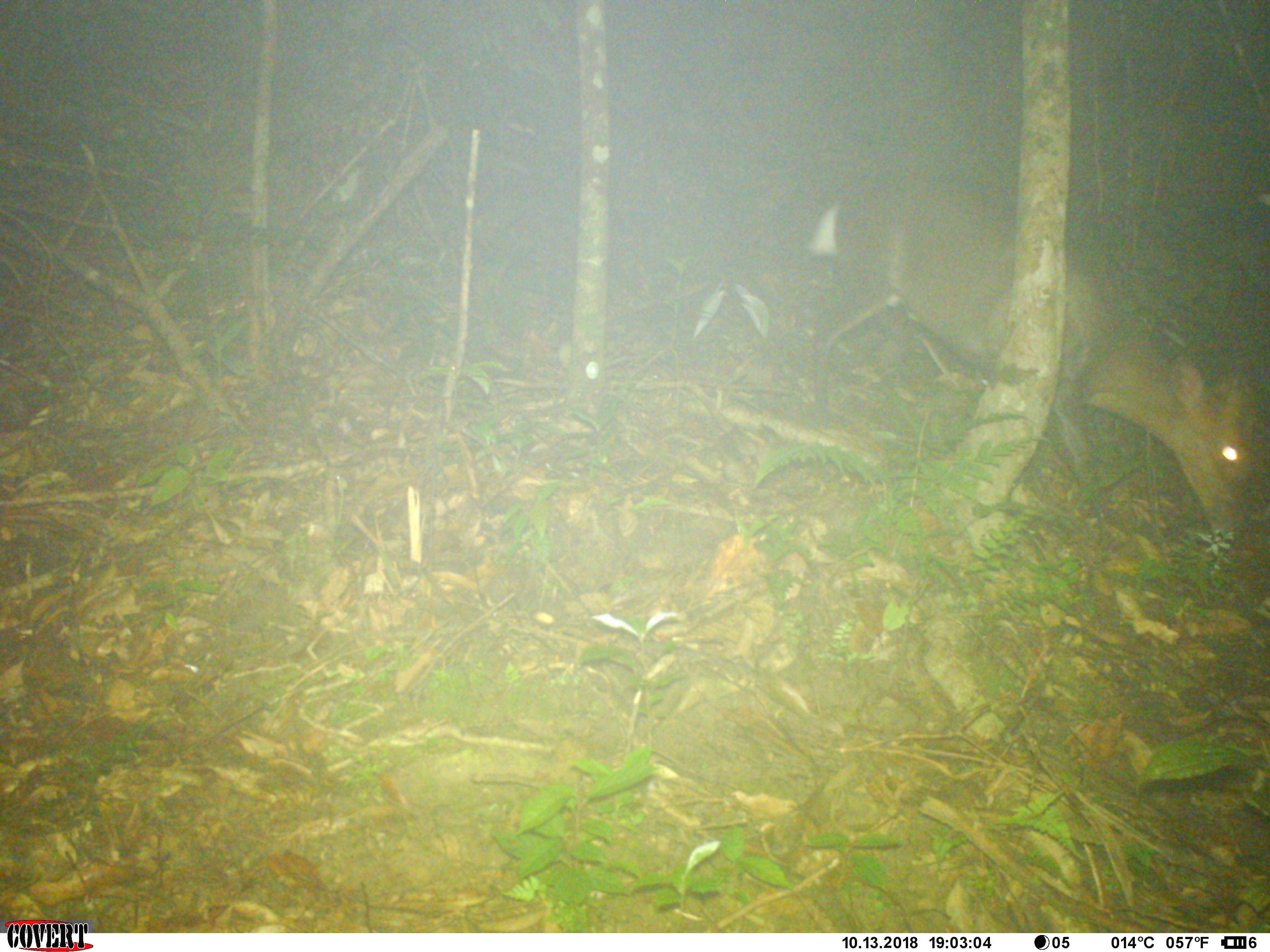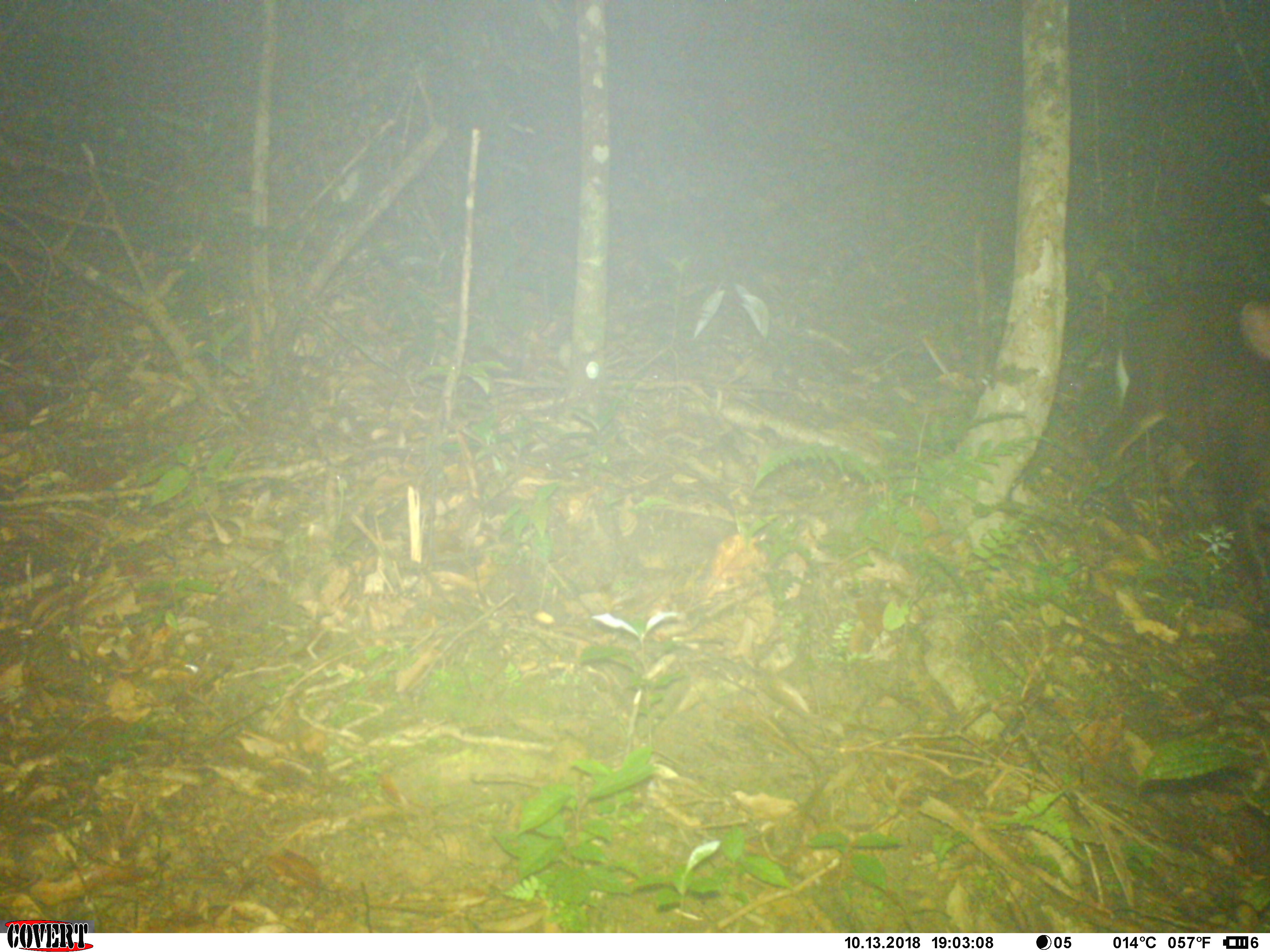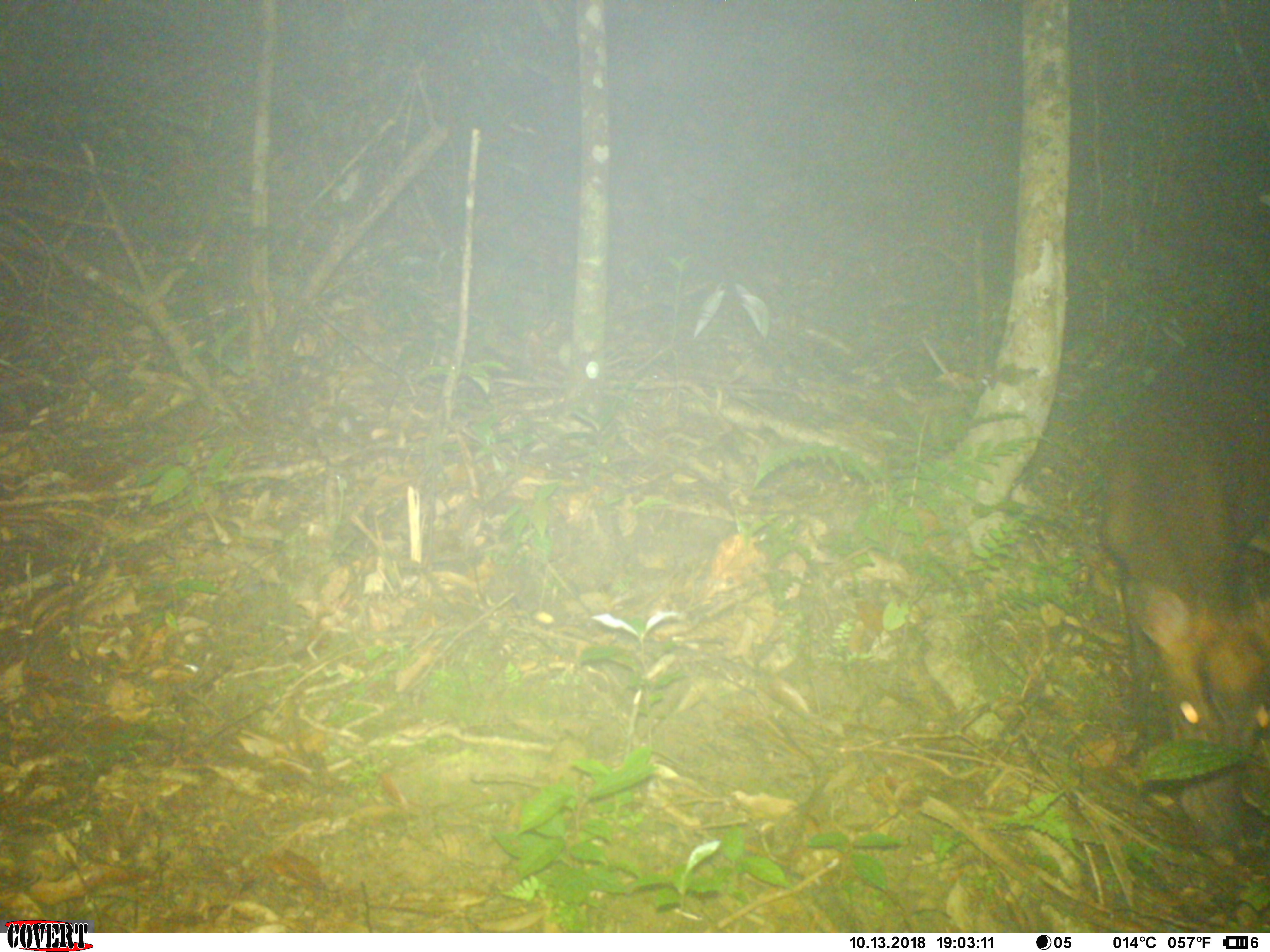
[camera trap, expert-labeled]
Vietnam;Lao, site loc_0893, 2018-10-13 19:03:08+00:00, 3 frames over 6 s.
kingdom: Animalia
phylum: Chordata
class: Mammalia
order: Artiodactyla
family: Cervidae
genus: Muntiacus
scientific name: Muntiacus rooseveltorum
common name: roosevelt's muntjac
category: roosevelts muntjac group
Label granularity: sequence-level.